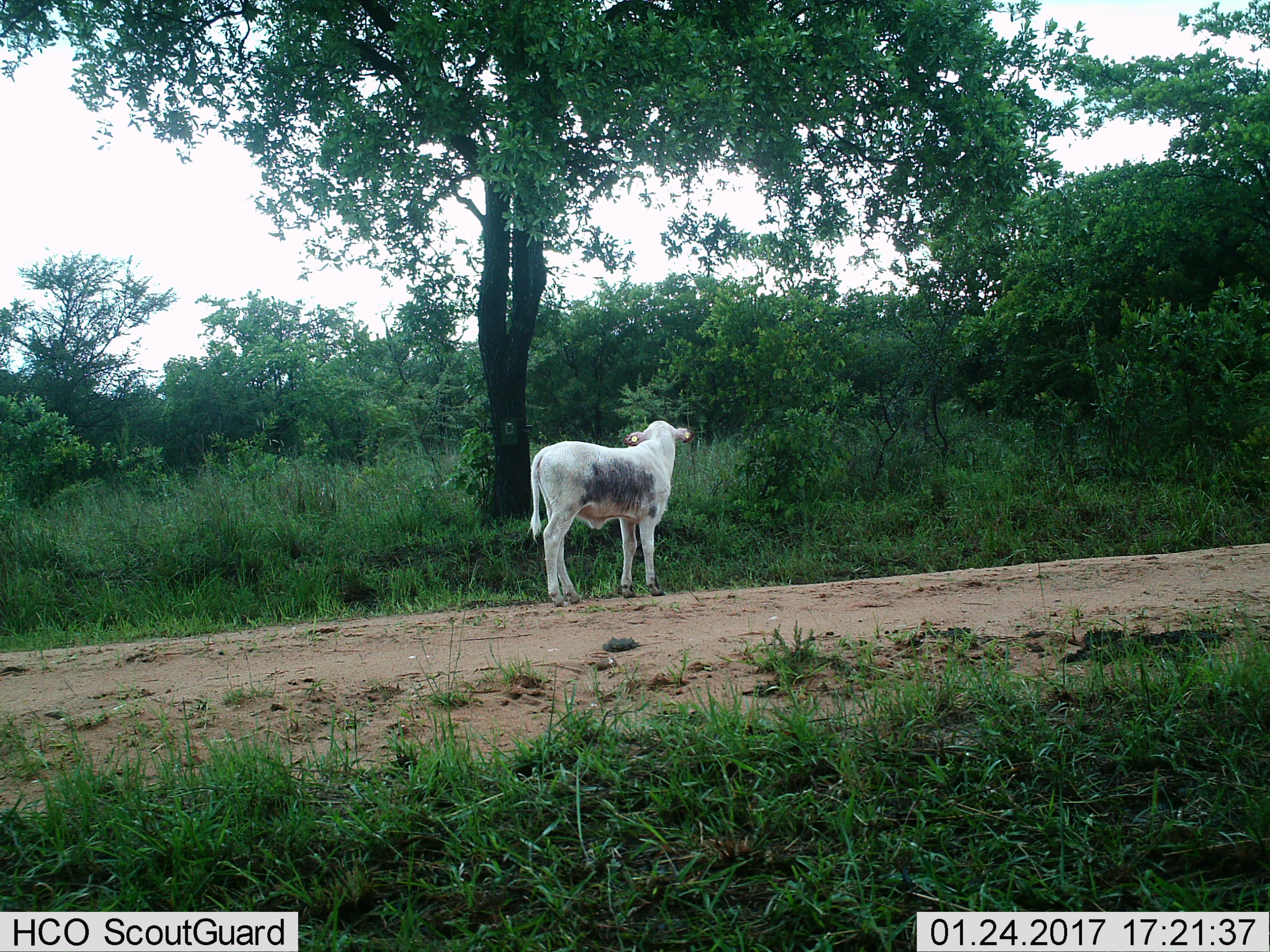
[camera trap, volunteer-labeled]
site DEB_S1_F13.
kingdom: Animalia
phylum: Chordata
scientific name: Vertebrata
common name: domestic animal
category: domesticanimal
Domesticanimal (domestic animal) (Vertebrata), count 1. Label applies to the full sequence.